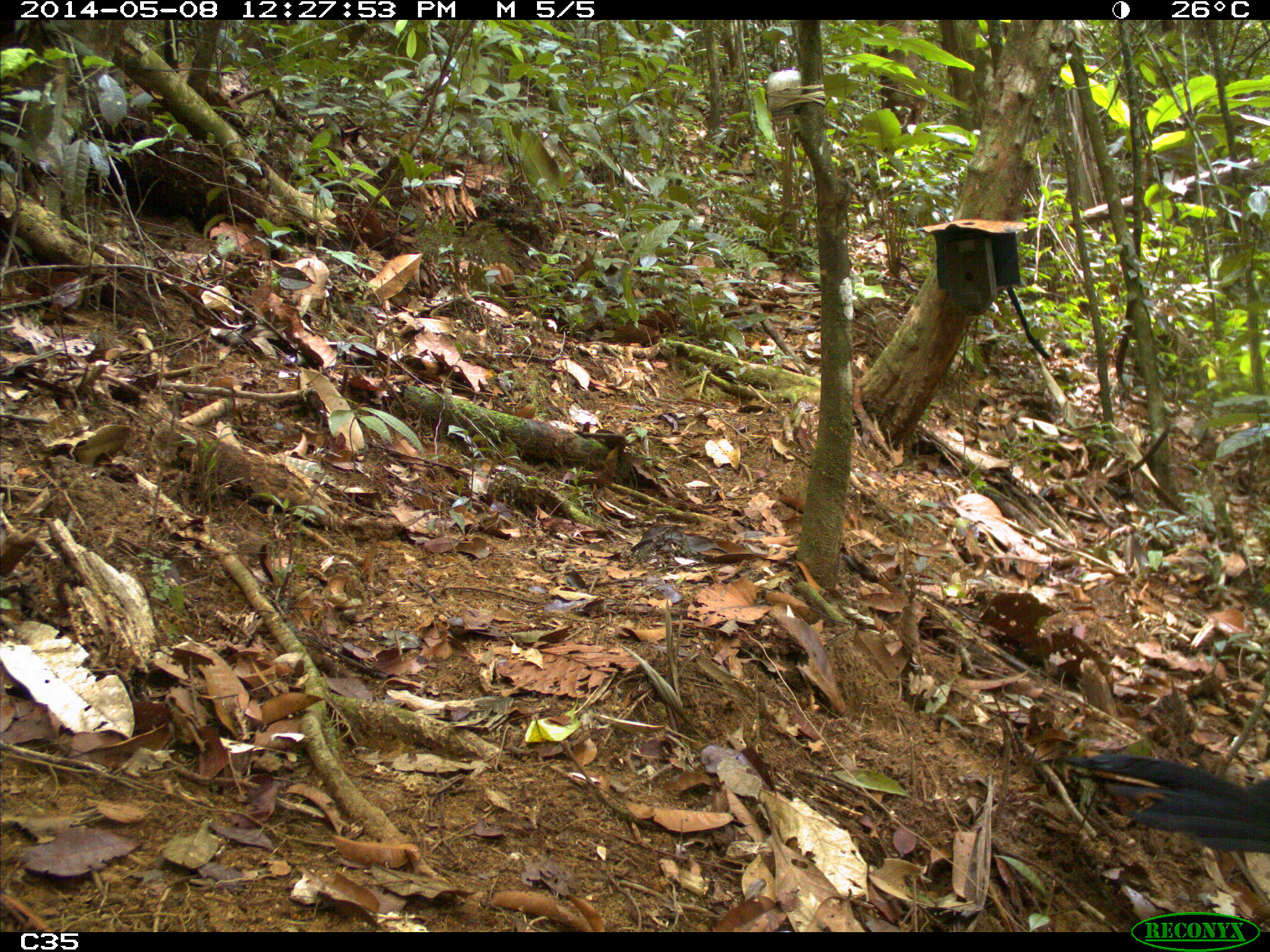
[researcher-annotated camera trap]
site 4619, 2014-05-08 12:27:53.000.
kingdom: Animalia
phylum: Chordata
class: Aves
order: Galliformes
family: Cracidae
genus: Crax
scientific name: Crax alector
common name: black curassow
Crax alector (black curassow), count 1, age adult.